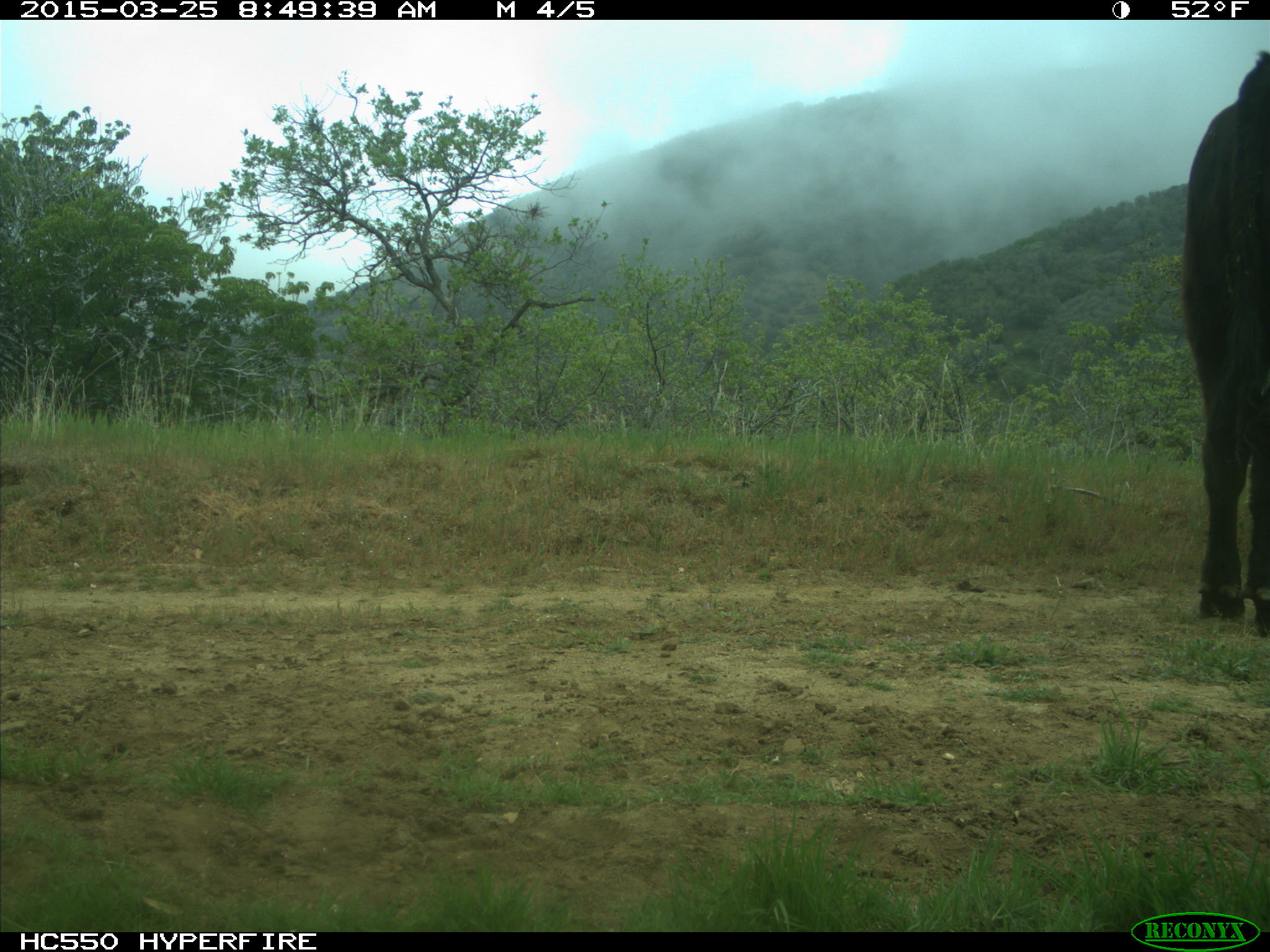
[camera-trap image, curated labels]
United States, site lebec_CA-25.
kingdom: Animalia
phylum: Chordata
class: Mammalia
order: Artiodactyla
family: Bovidae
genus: Bos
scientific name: Bos taurus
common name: domestic cow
Bos taurus (domestic cow).